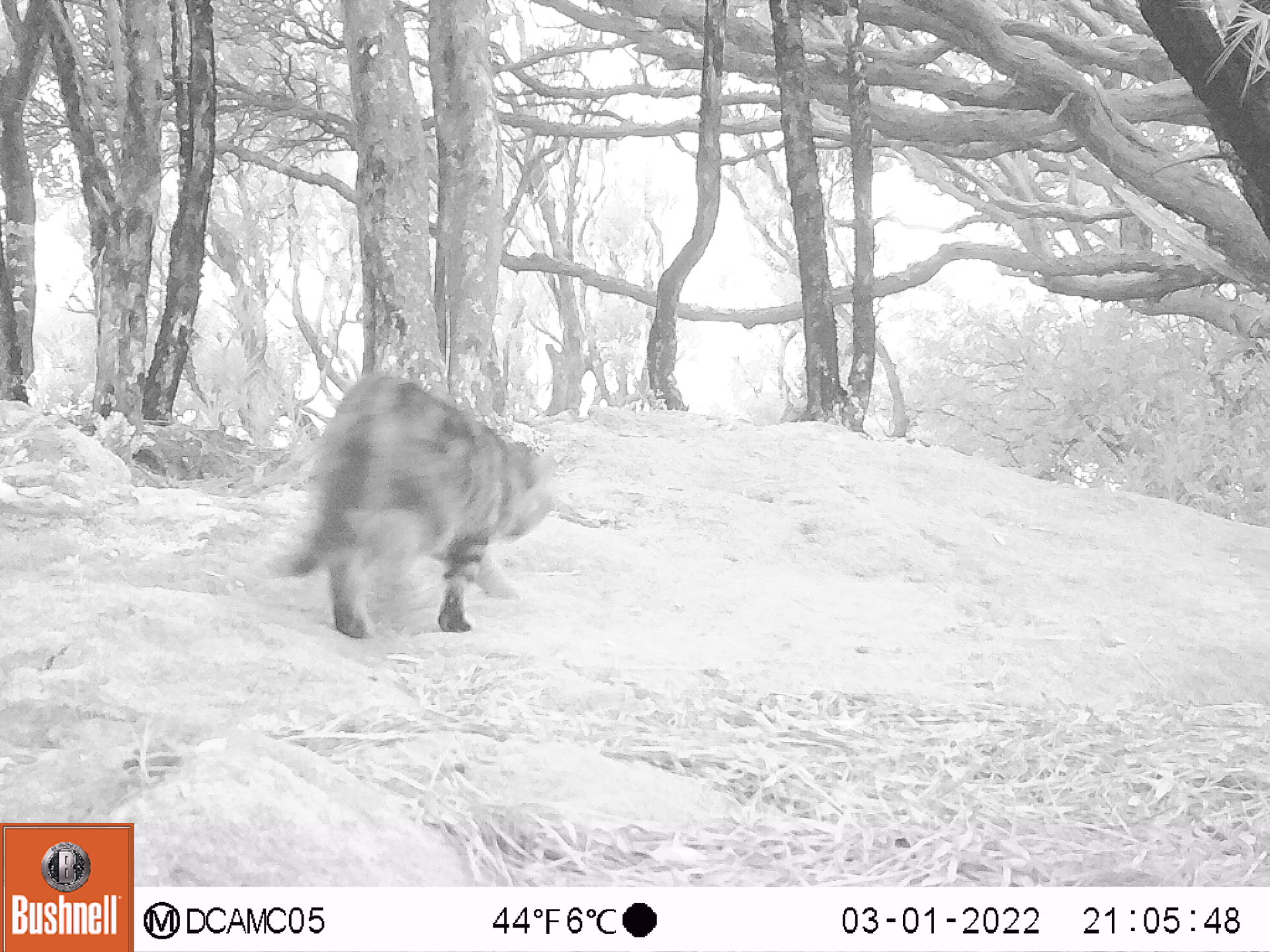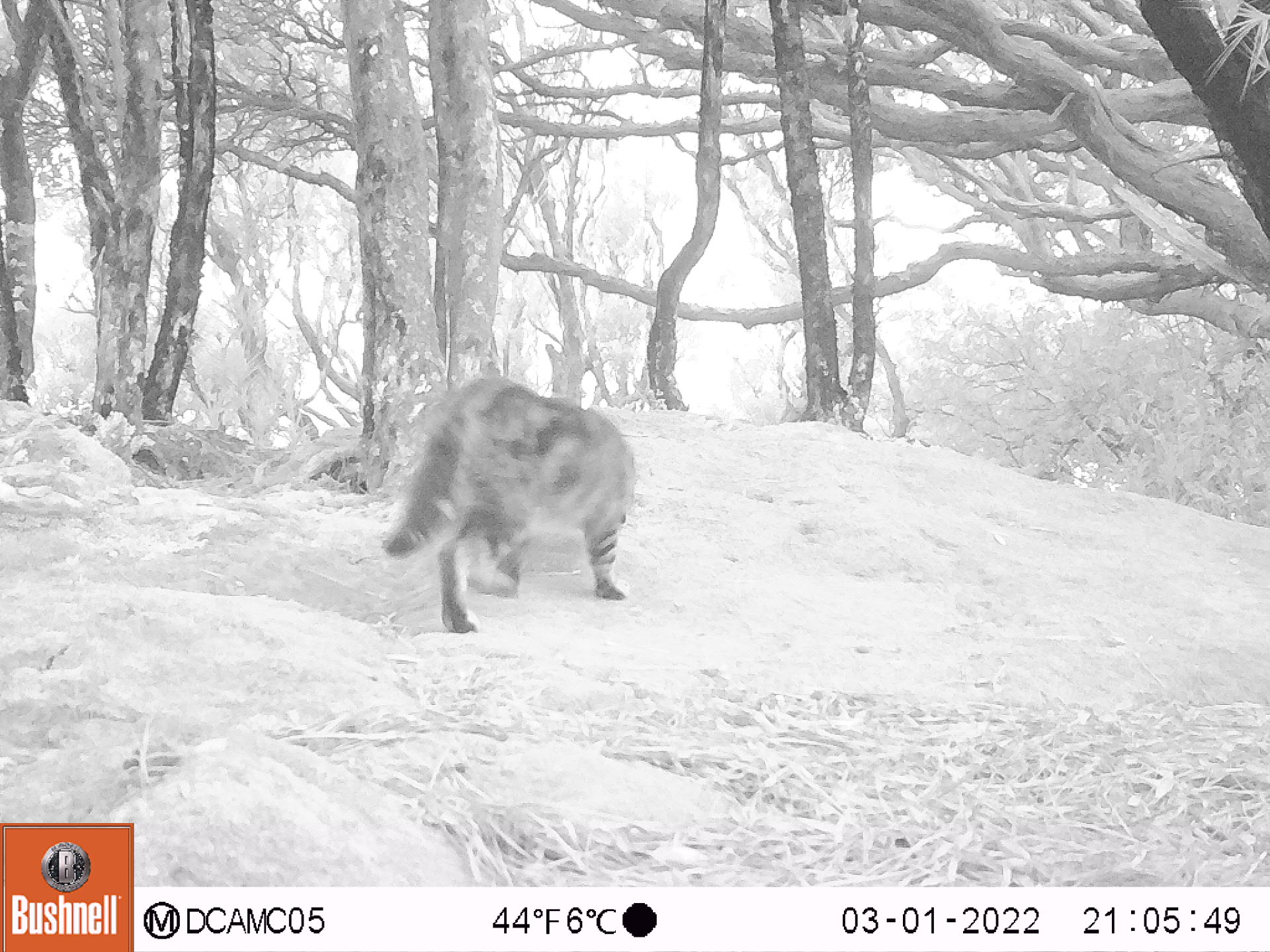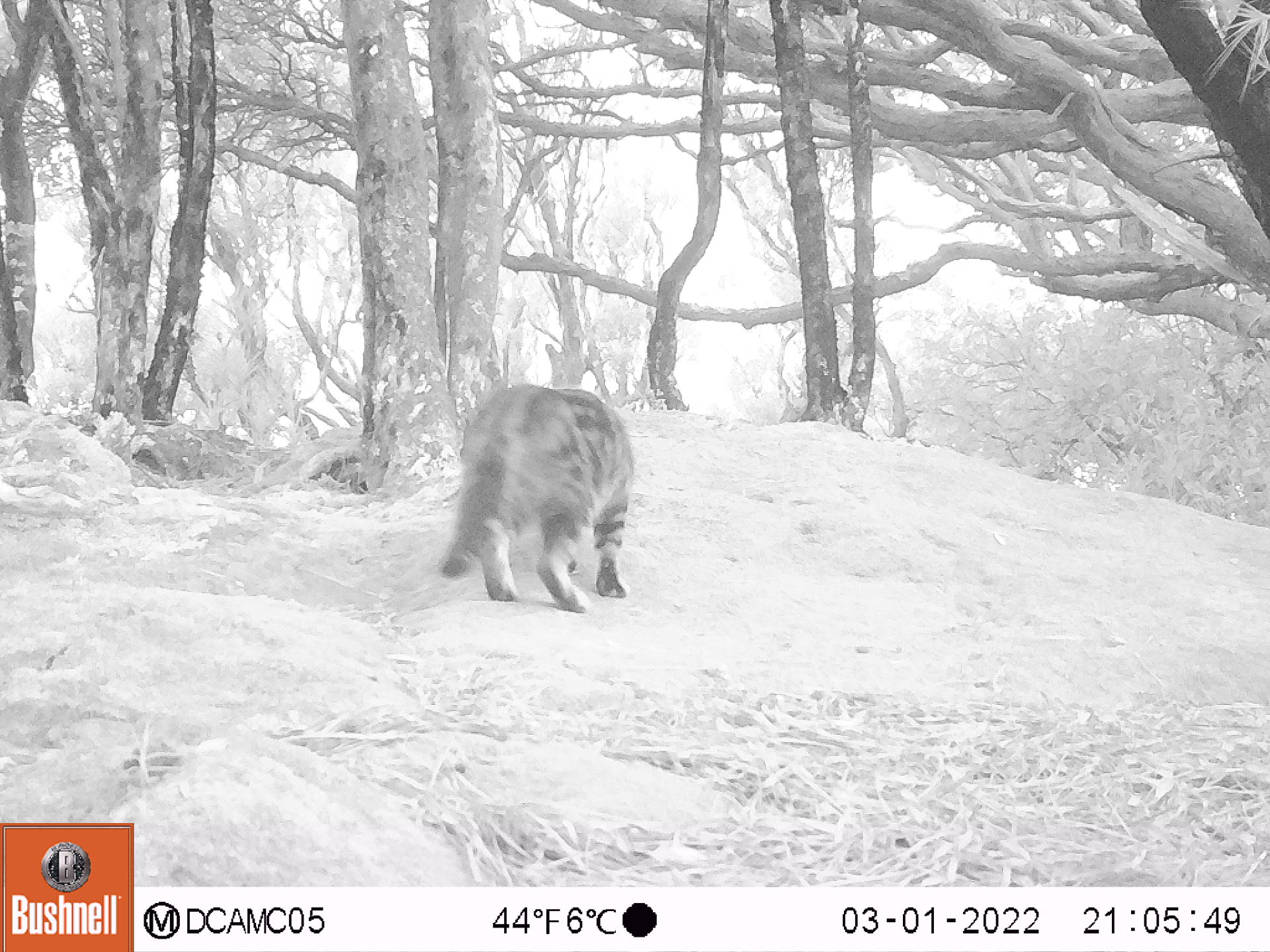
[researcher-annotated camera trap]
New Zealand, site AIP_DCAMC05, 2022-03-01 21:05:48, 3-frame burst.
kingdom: Animalia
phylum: Chordata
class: Mammalia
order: Carnivora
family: Felidae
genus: Felis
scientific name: Felis catus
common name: domestic cat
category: cat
Cat (domestic cat) (Felis catus).